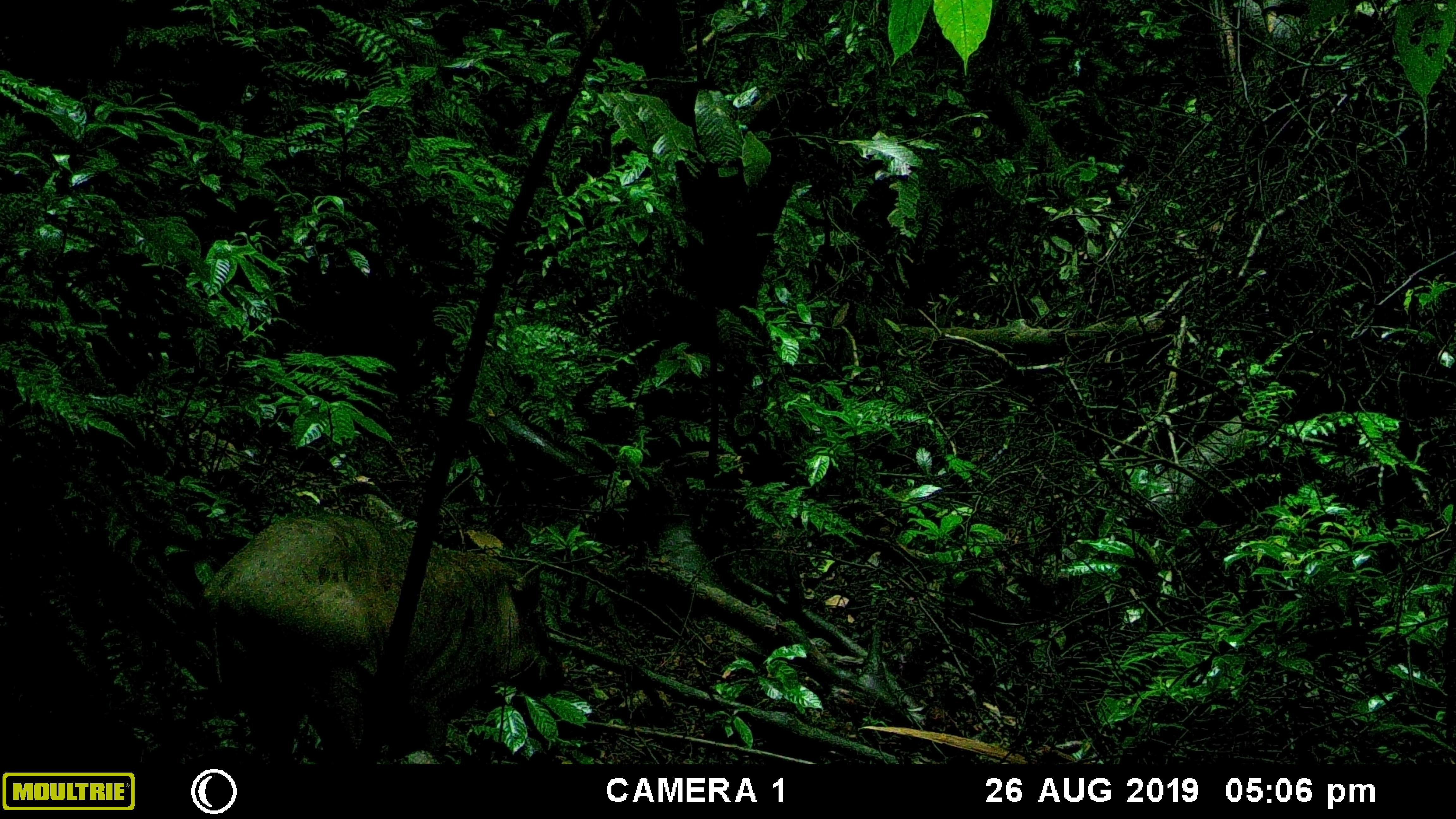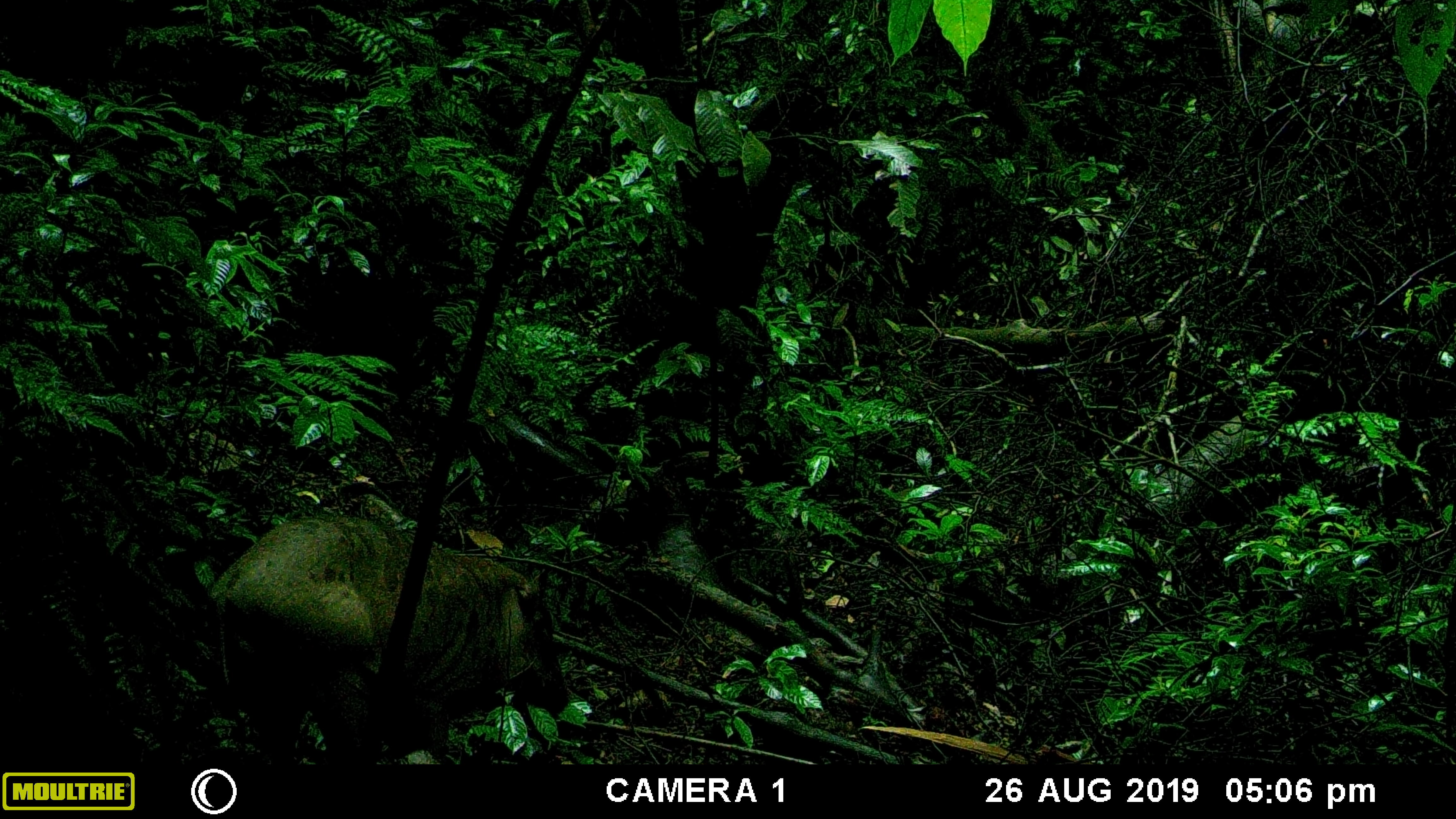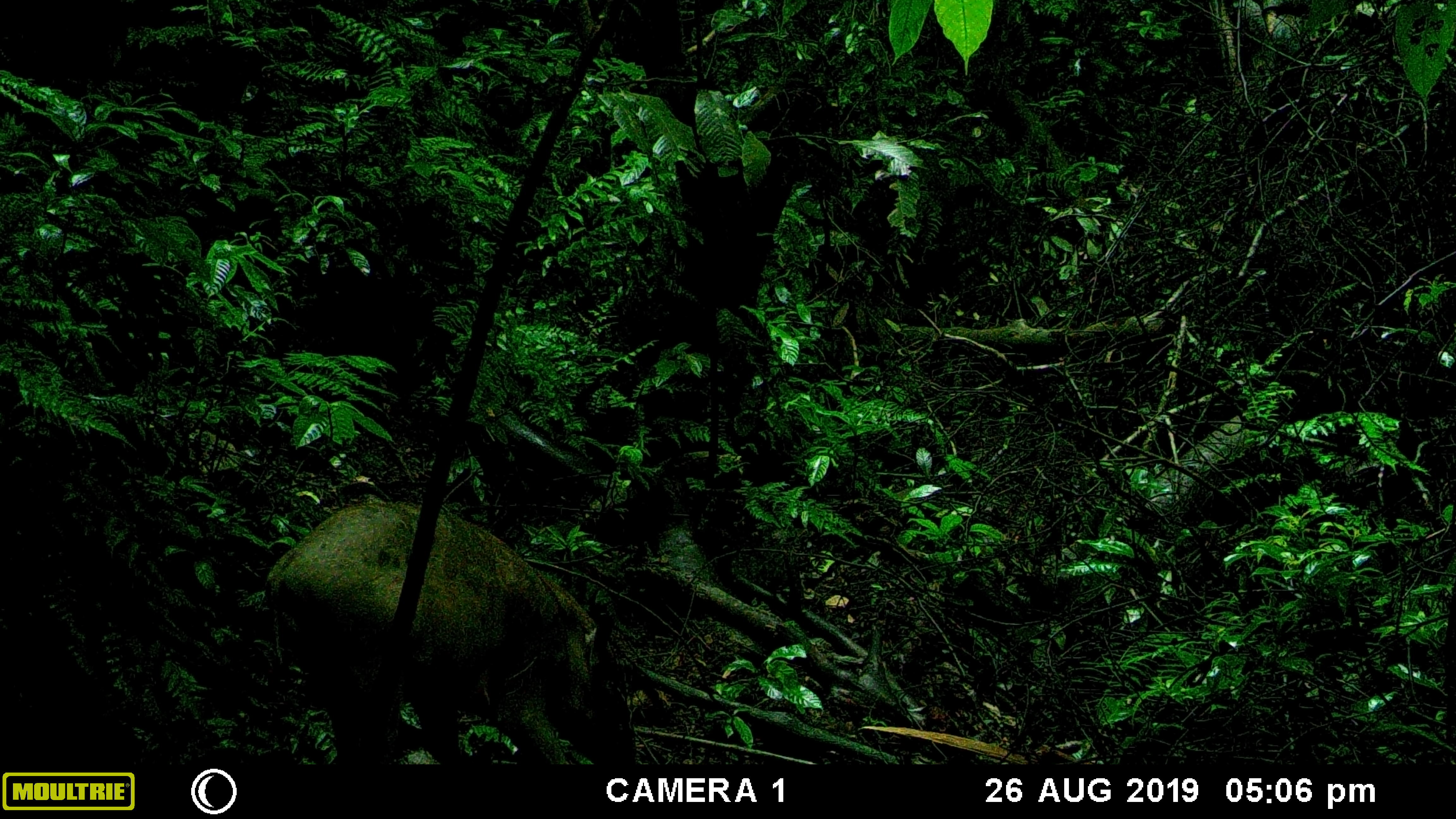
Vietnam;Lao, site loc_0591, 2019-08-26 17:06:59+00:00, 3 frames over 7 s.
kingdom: Animalia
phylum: Chordata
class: Mammalia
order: Artiodactyla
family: Suidae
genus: Sus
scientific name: Sus scrofa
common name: eurasian wild pig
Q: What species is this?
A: Eurasian wild pig (Sus scrofa).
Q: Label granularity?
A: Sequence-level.